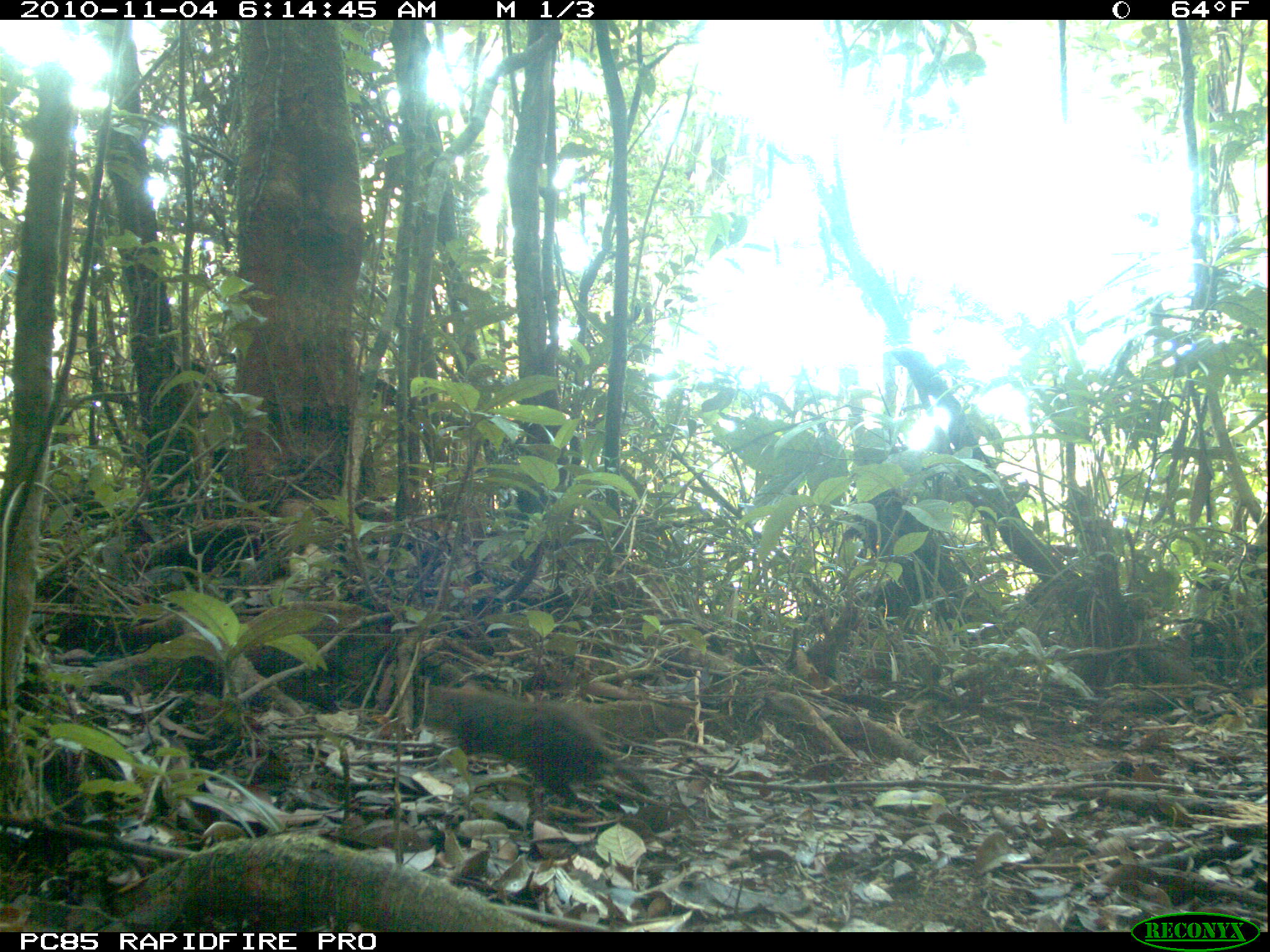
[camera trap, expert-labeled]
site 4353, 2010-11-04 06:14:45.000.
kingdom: Animalia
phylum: Chordata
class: Mammalia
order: Rodentia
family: Nesomyidae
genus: Nesomys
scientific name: Nesomys audeberti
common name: white-bellied nesomys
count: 1